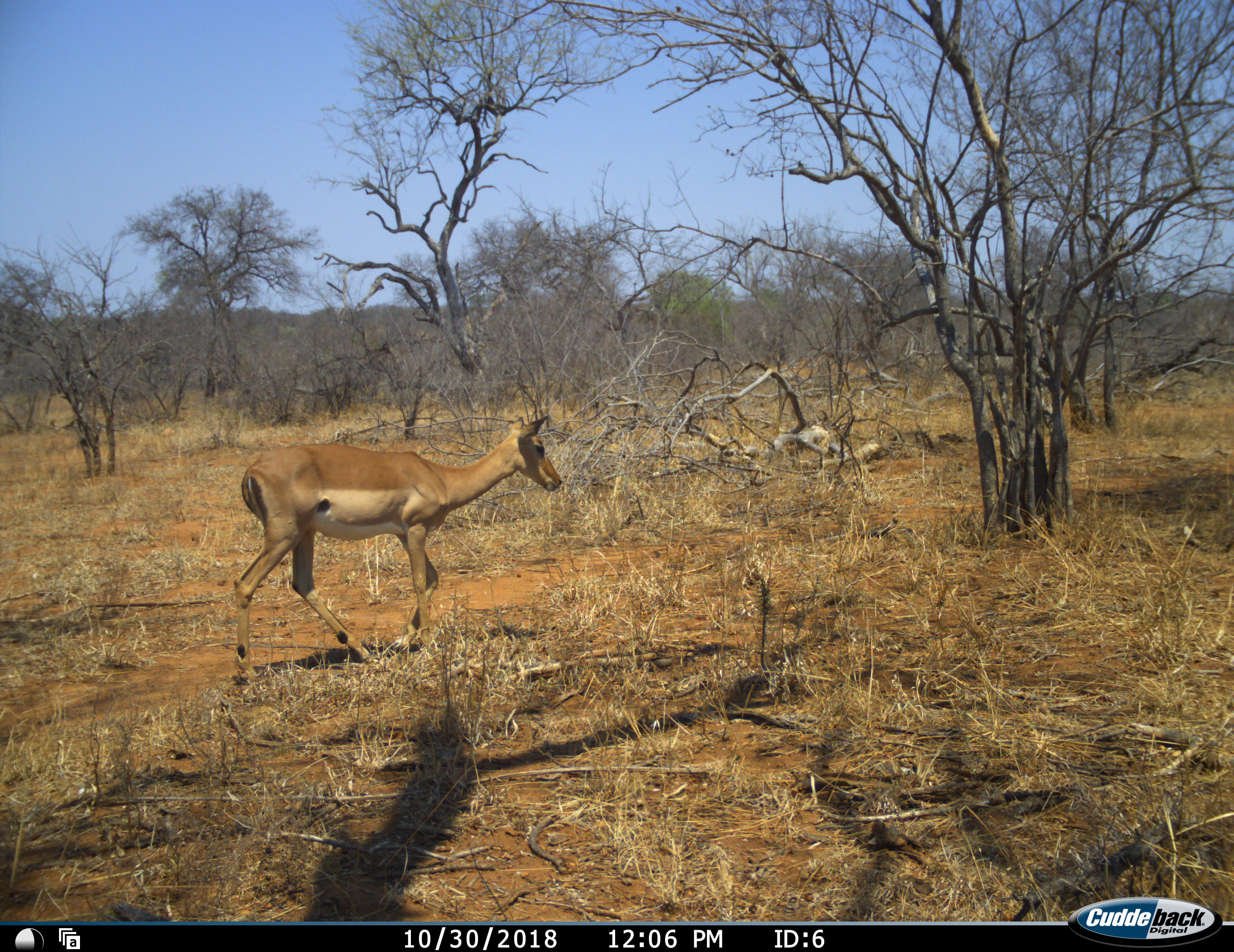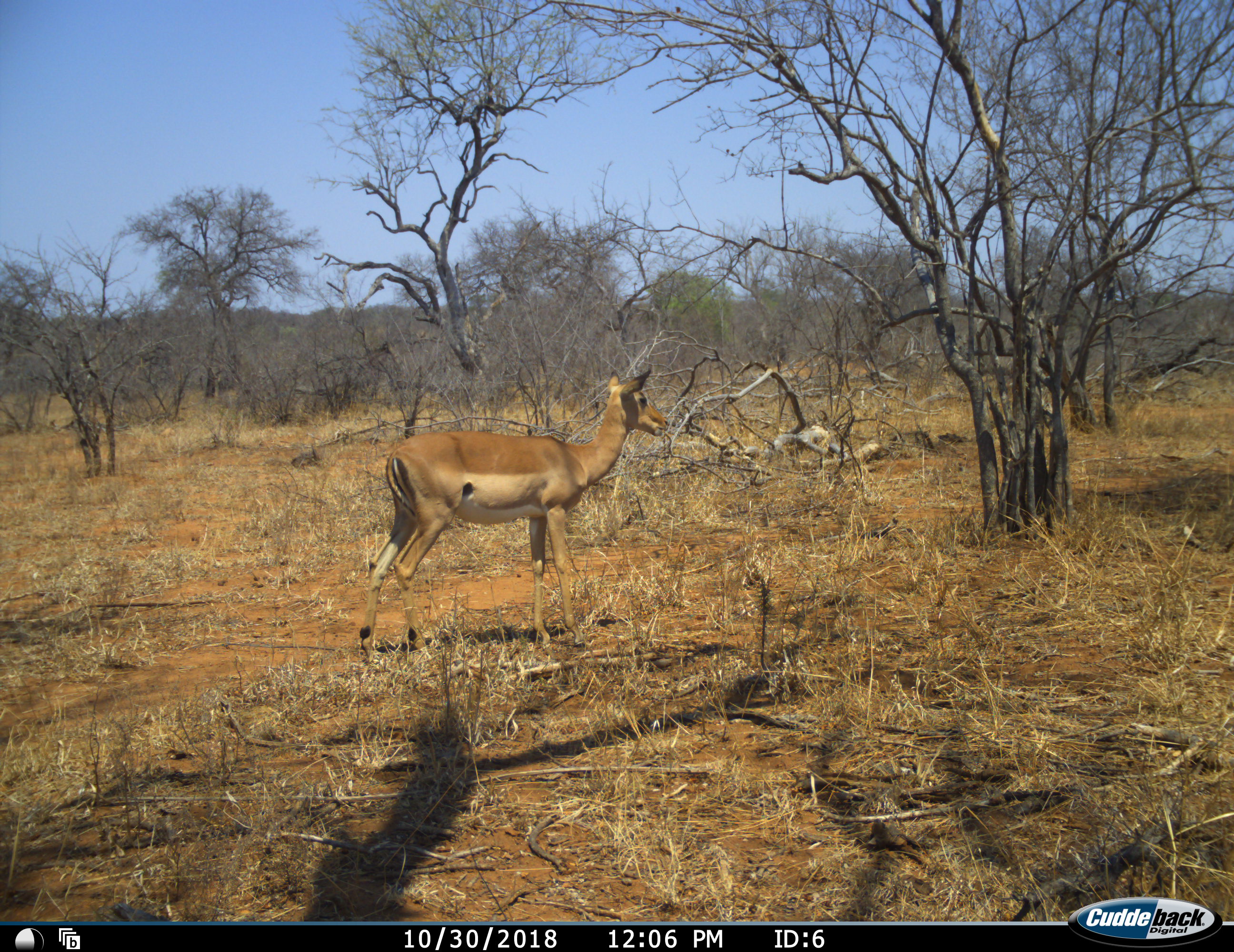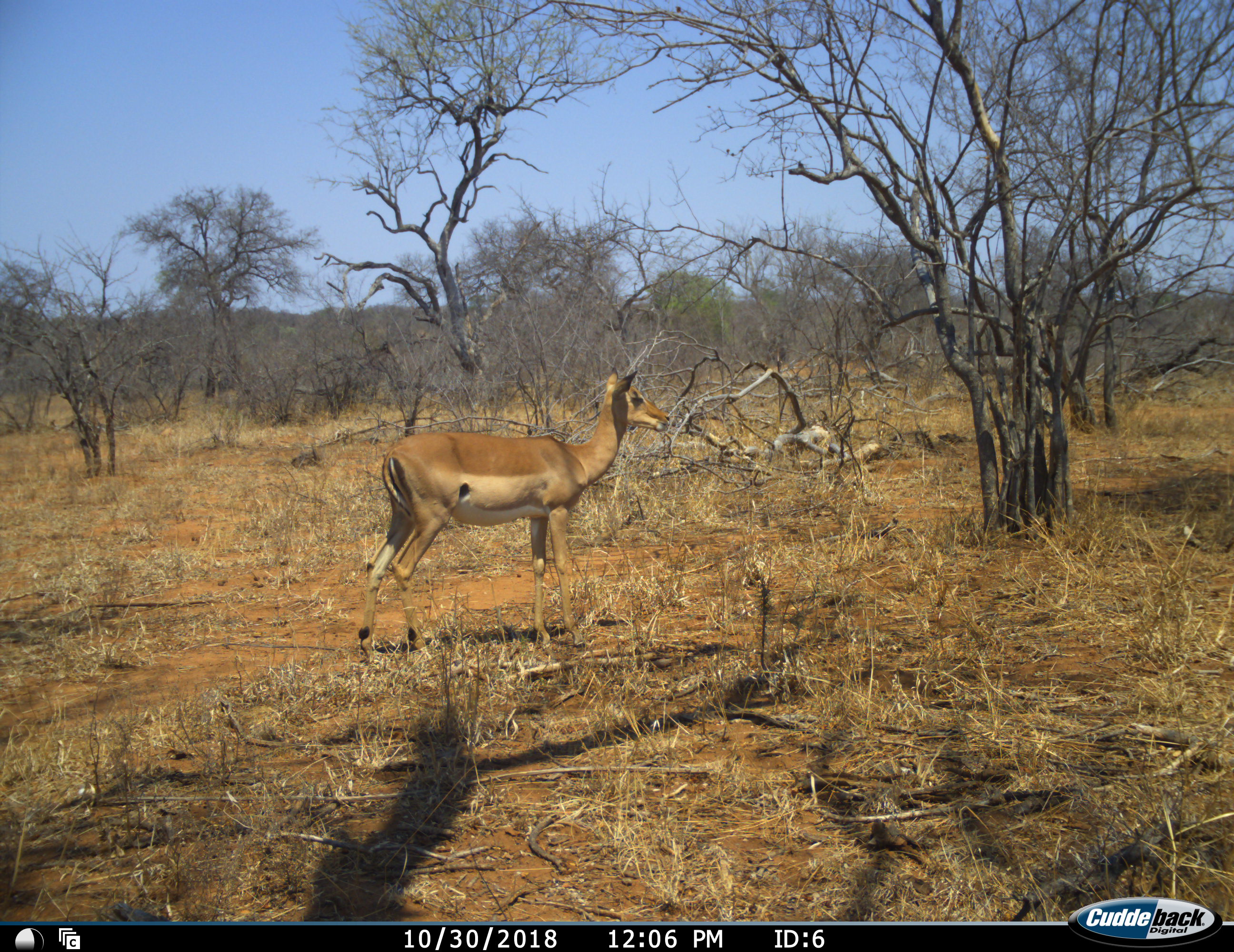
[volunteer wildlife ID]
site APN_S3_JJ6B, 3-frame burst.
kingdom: Animalia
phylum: Chordata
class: Mammalia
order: Artiodactyla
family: Bovidae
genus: Aepyceros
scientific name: Aepyceros melampus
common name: impala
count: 1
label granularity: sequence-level